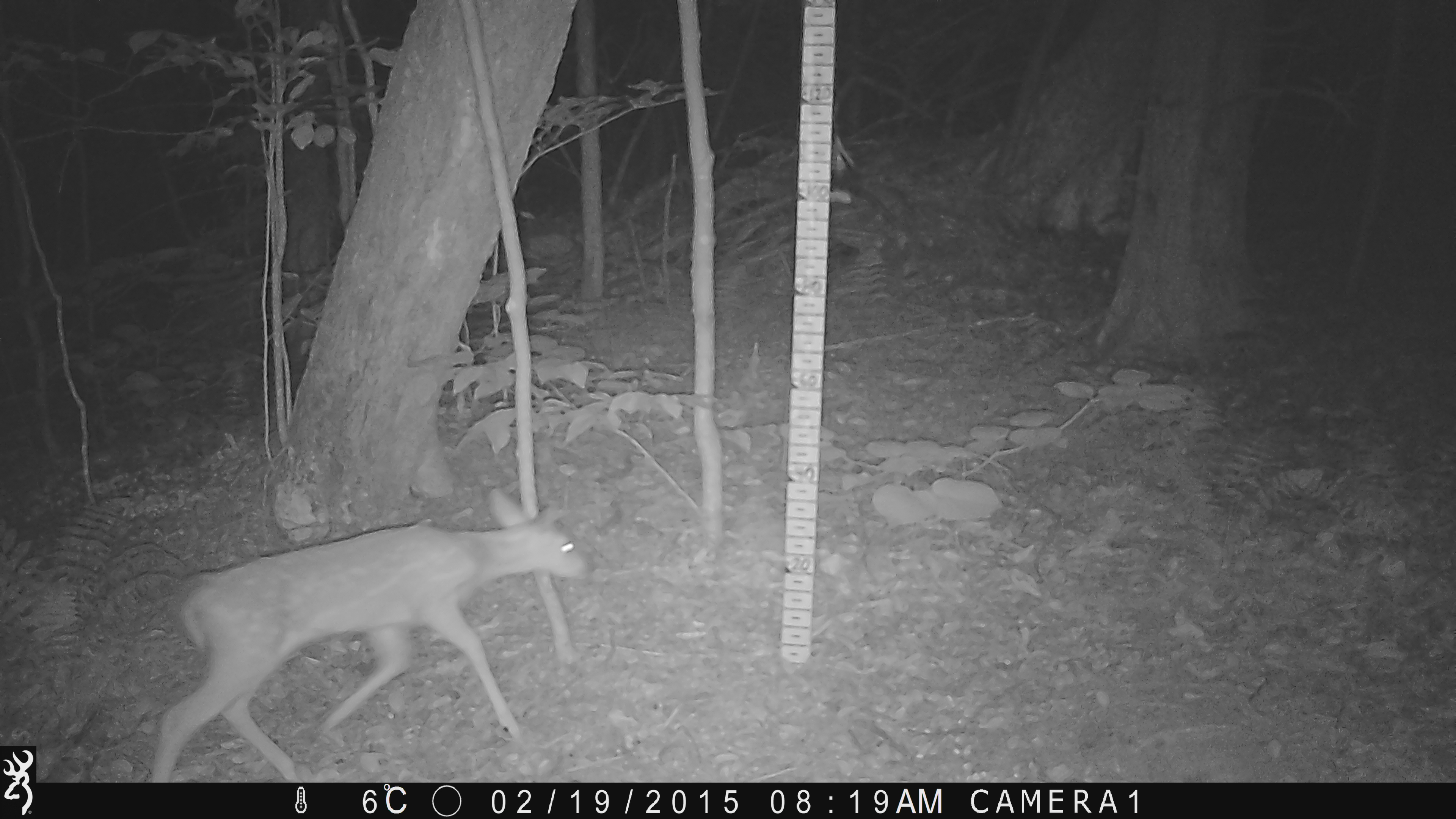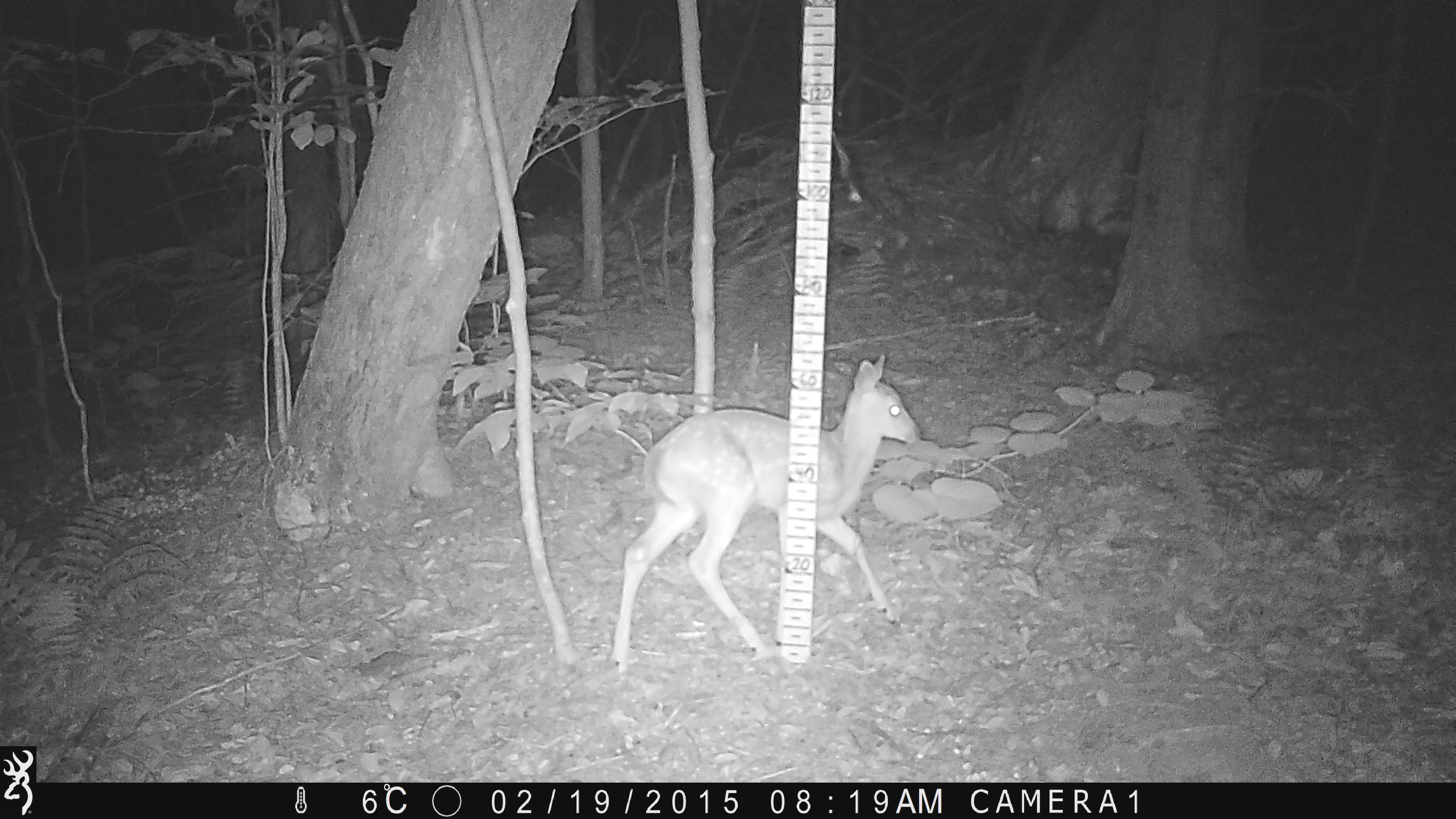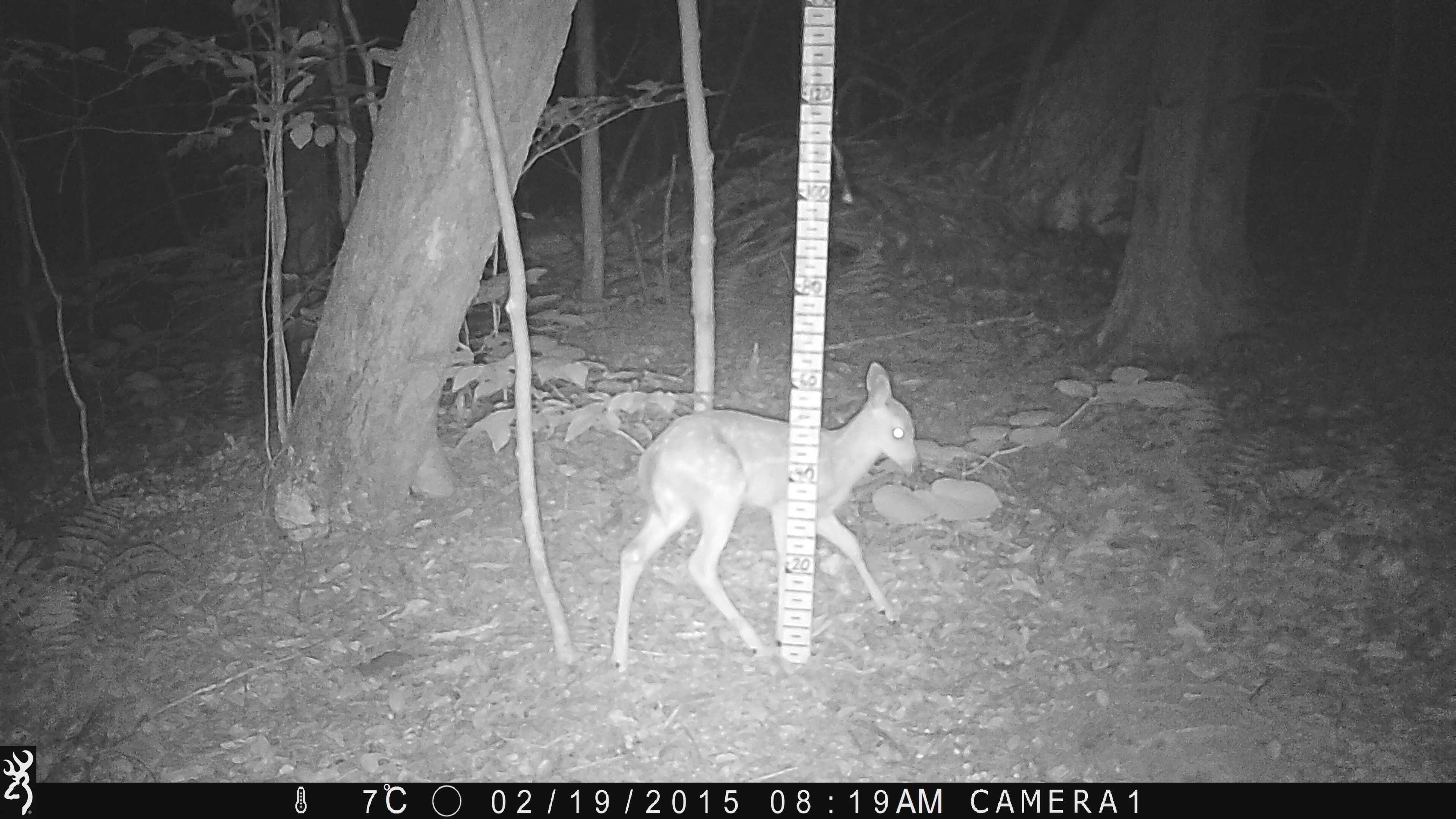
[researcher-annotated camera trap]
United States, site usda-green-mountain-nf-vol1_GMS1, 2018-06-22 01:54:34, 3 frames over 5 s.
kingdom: Animalia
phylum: Chordata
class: Mammalia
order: Artiodactyla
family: Cervidae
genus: Odocoileus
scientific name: Odocoileus virginianus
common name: white-tailed deer